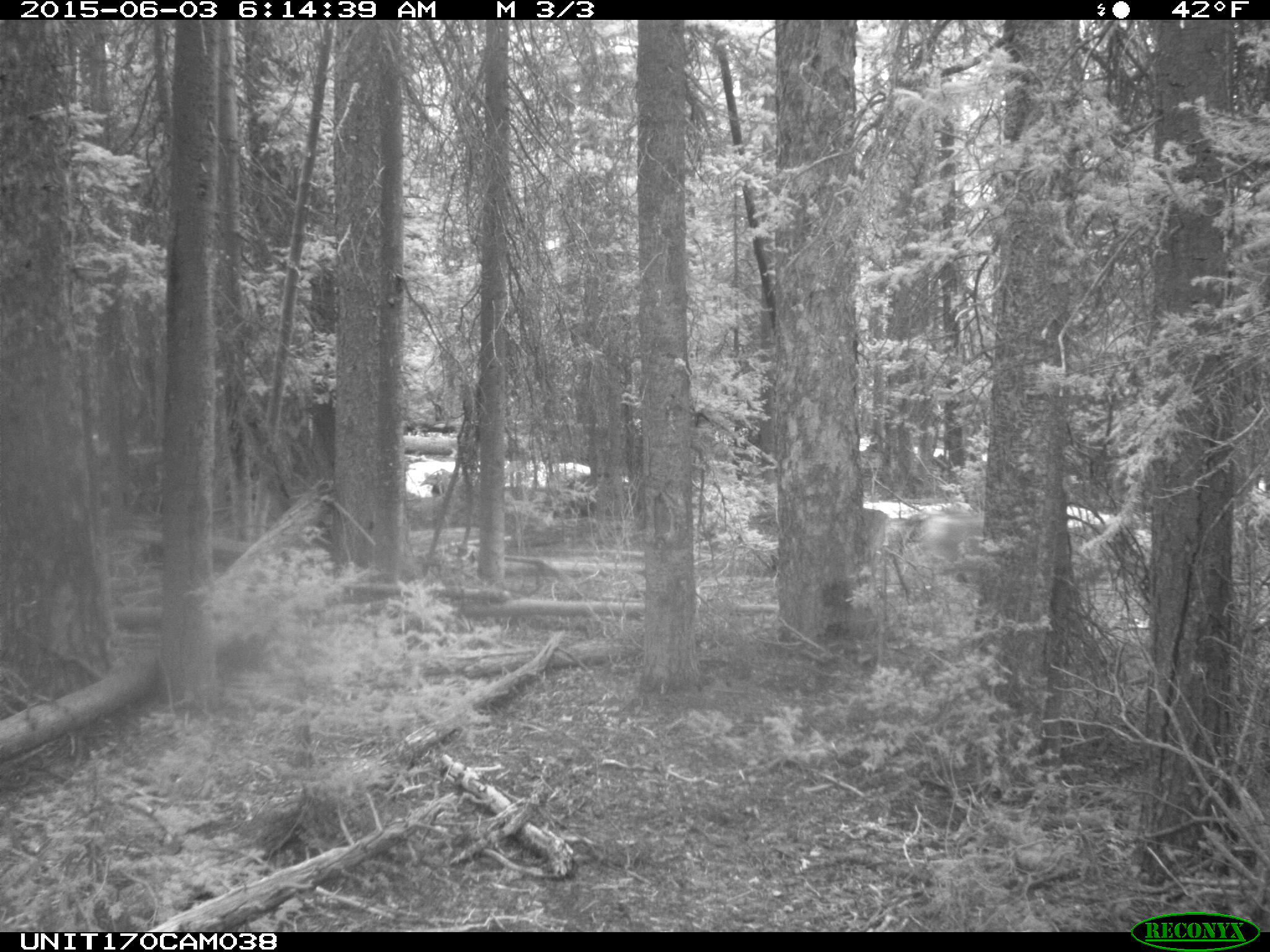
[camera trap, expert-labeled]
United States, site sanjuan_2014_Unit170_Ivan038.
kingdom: Animalia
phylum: Chordata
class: Mammalia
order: Artiodactyla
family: Cervidae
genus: Odocoileus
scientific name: Odocoileus hemionus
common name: mule deer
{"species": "Odocoileus hemionus (mule deer)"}